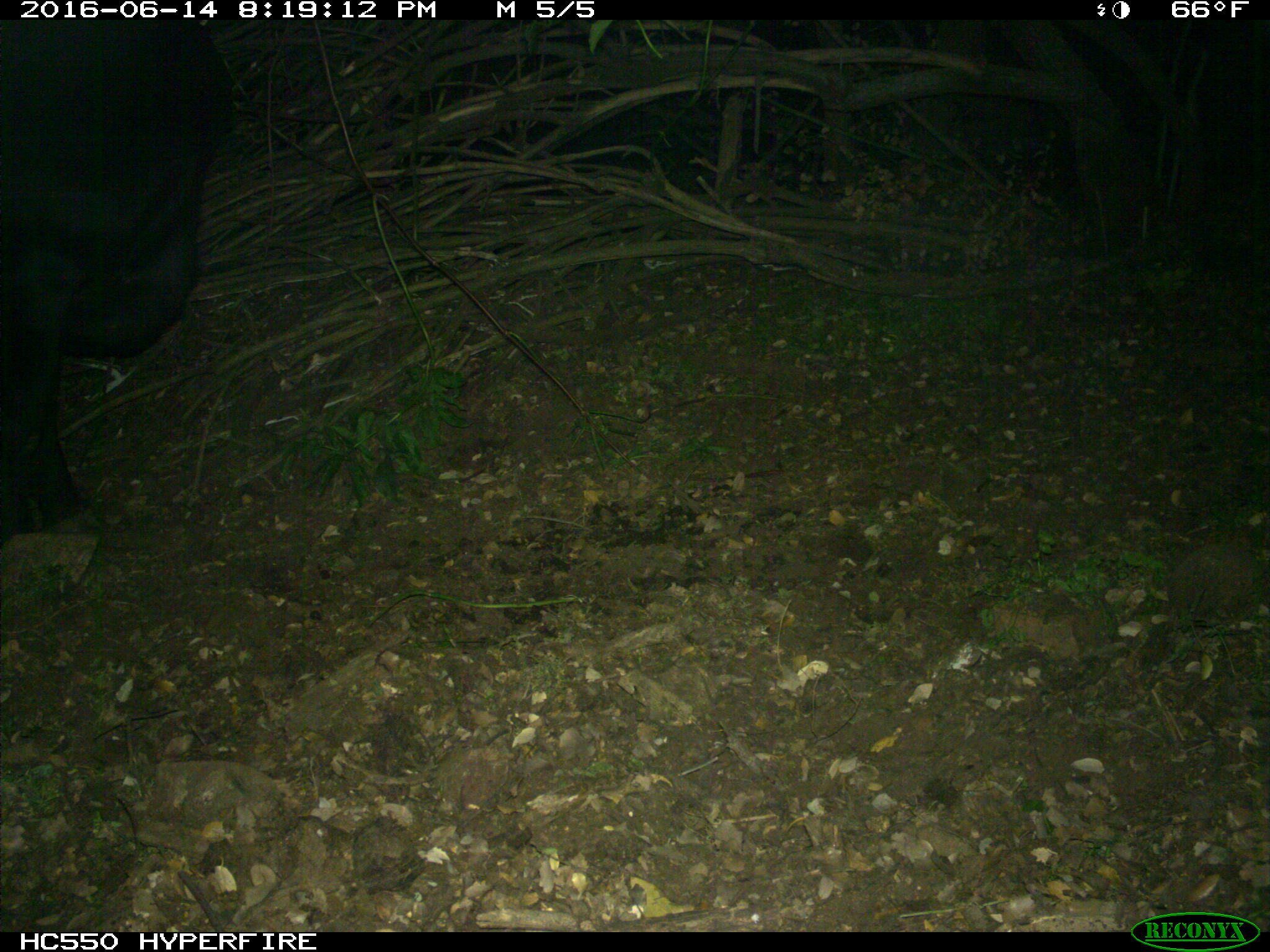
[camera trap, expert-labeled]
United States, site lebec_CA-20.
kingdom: Animalia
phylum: Chordata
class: Mammalia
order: Artiodactyla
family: Bovidae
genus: Bos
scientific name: Bos taurus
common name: domestic cow